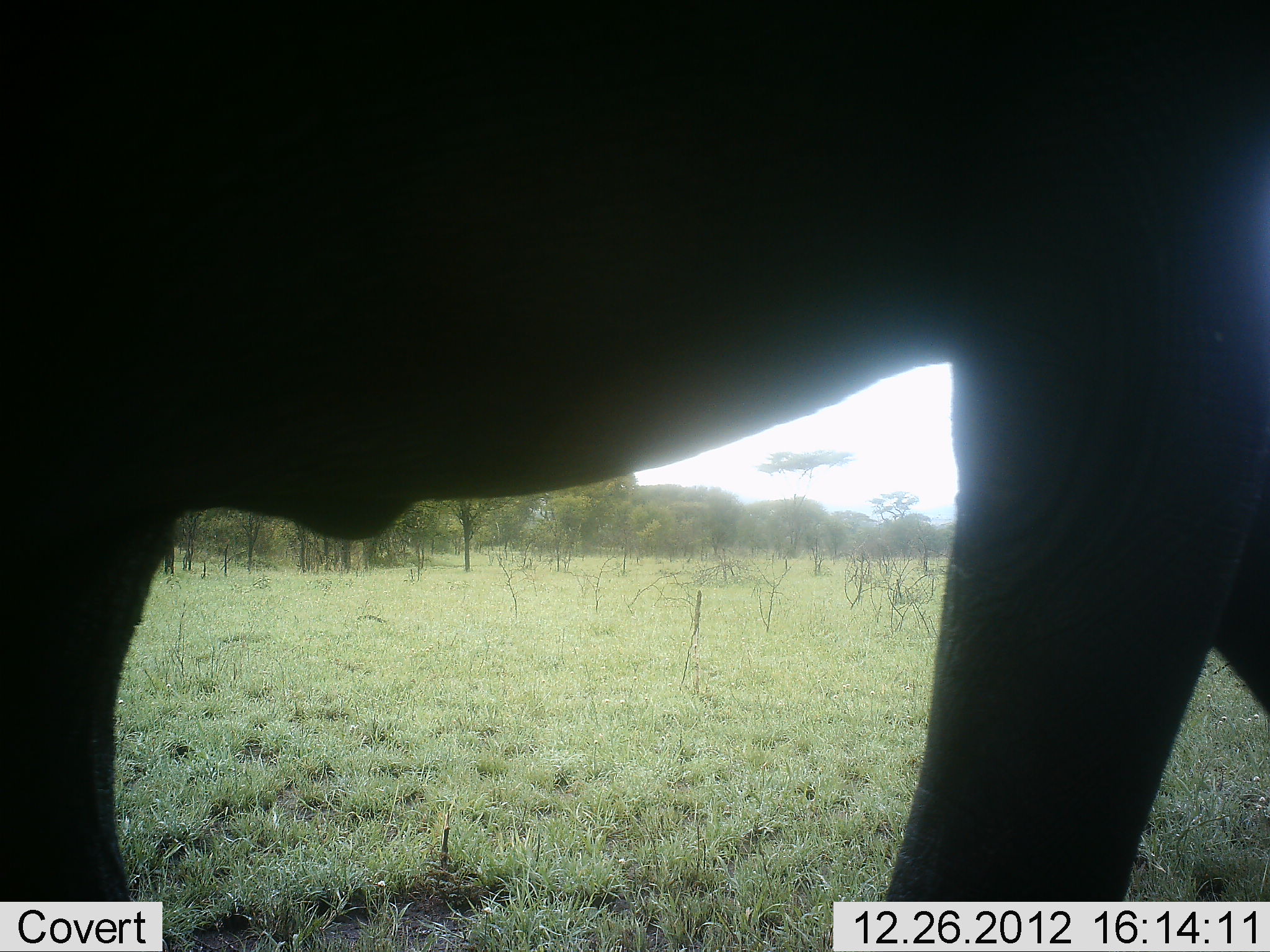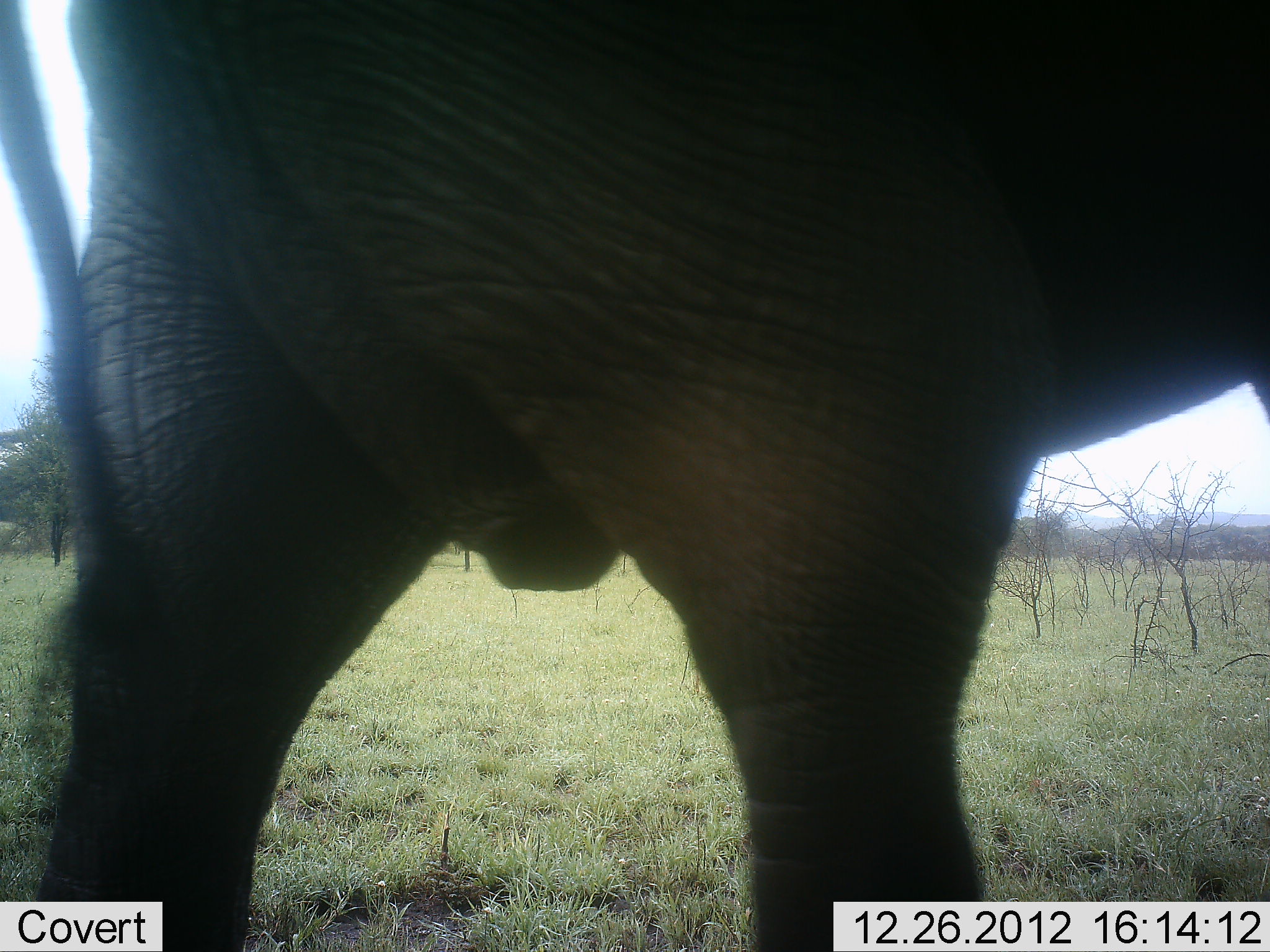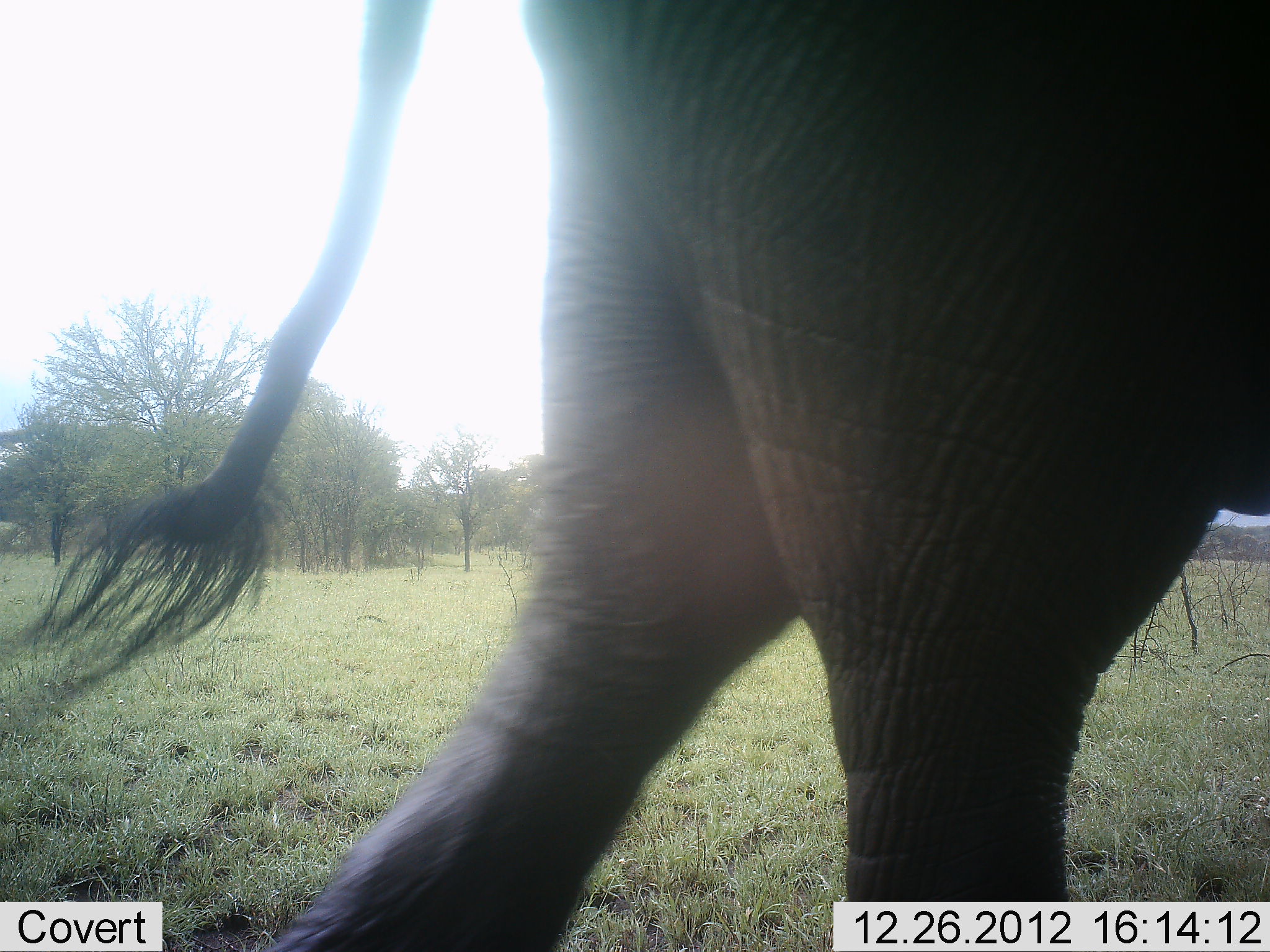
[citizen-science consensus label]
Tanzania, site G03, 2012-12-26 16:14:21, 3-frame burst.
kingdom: Animalia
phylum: Chordata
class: Mammalia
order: Proboscidea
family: Elephantidae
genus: Loxodonta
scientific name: Loxodonta africana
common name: african bush elephant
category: elephant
Elephant (african bush elephant) (Loxodonta africana), count 1. Behavior (volunteer vote fractions): standing 6%, resting 0%, moving 94%, interacting 0%. Young present (vote fraction): 0%. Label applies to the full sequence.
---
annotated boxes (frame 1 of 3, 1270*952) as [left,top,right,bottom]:
animal: [1,1,1268,952]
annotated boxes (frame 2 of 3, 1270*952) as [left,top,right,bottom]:
animal: [1,1,1269,952]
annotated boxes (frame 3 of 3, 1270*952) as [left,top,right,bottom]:
animal: [1,0,1270,950]